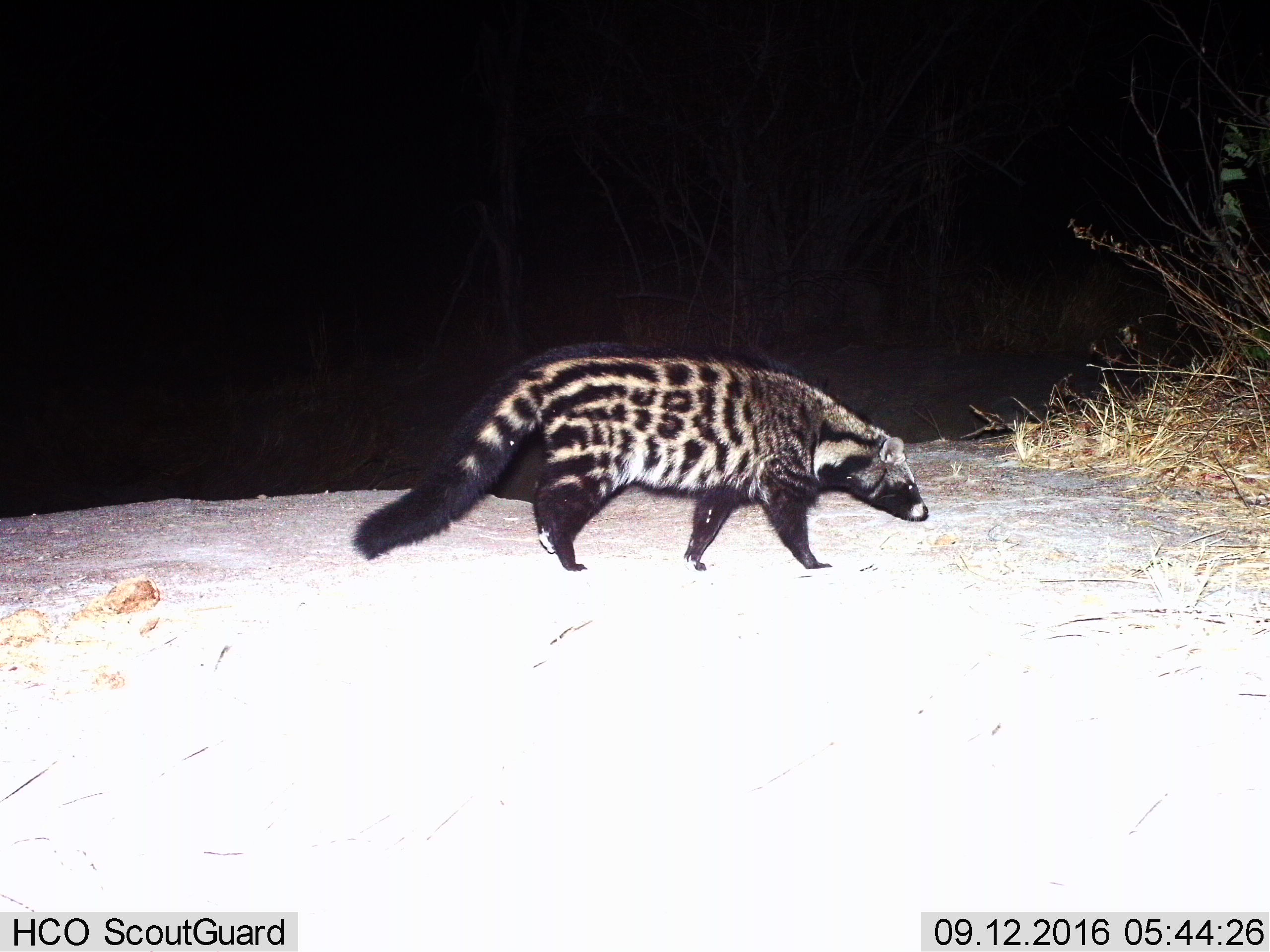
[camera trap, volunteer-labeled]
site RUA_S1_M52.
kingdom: Animalia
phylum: Chordata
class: Mammalia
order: Carnivora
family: Viverridae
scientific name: Viverridae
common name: civet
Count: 1.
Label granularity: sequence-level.